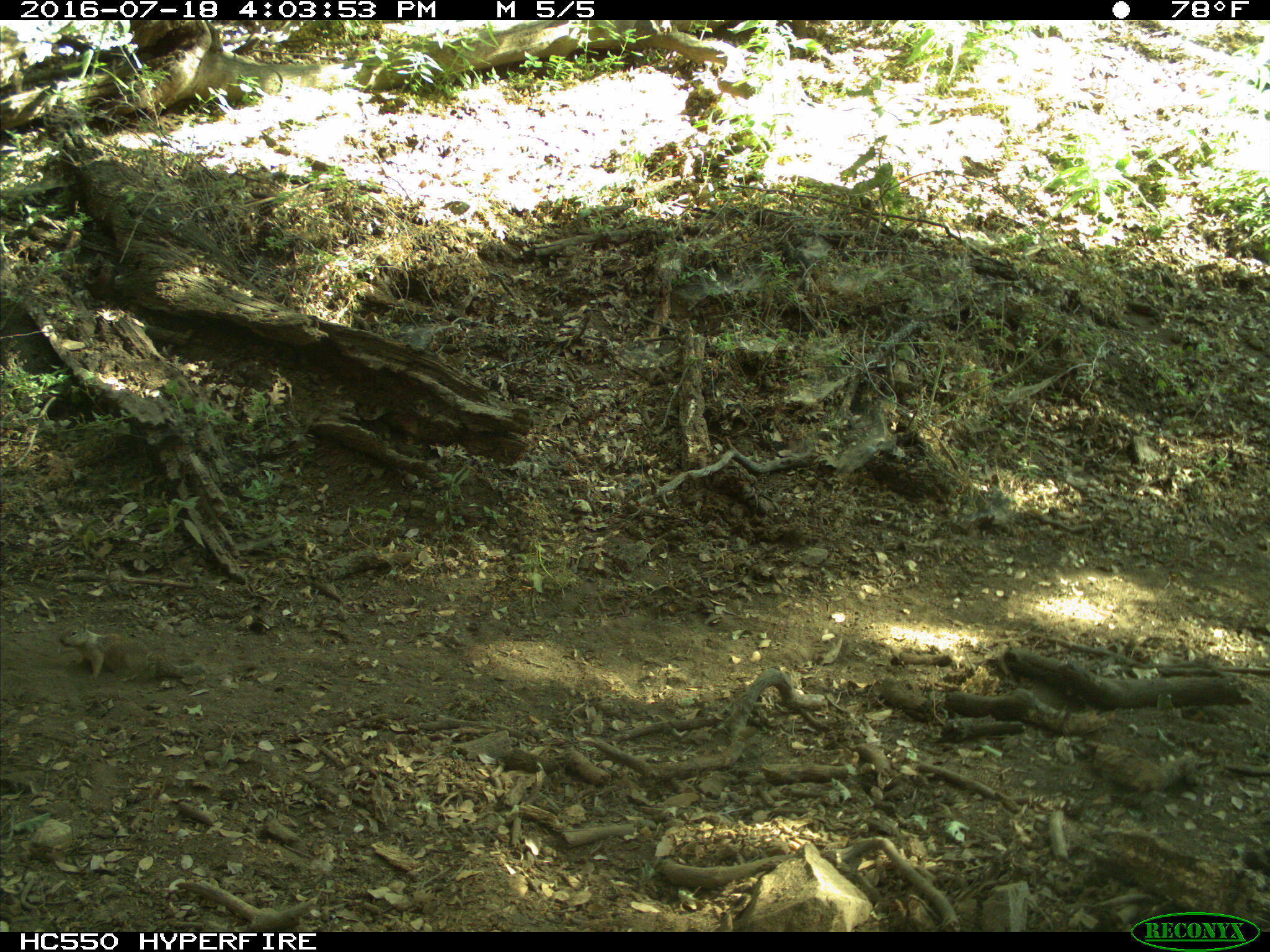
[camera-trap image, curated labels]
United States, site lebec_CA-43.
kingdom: Animalia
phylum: Chordata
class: Mammalia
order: Rodentia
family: Sciuridae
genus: Otospermophilus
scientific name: Otospermophilus beecheyi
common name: california ground squirrel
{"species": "Otospermophilus beecheyi (california ground squirrel)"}